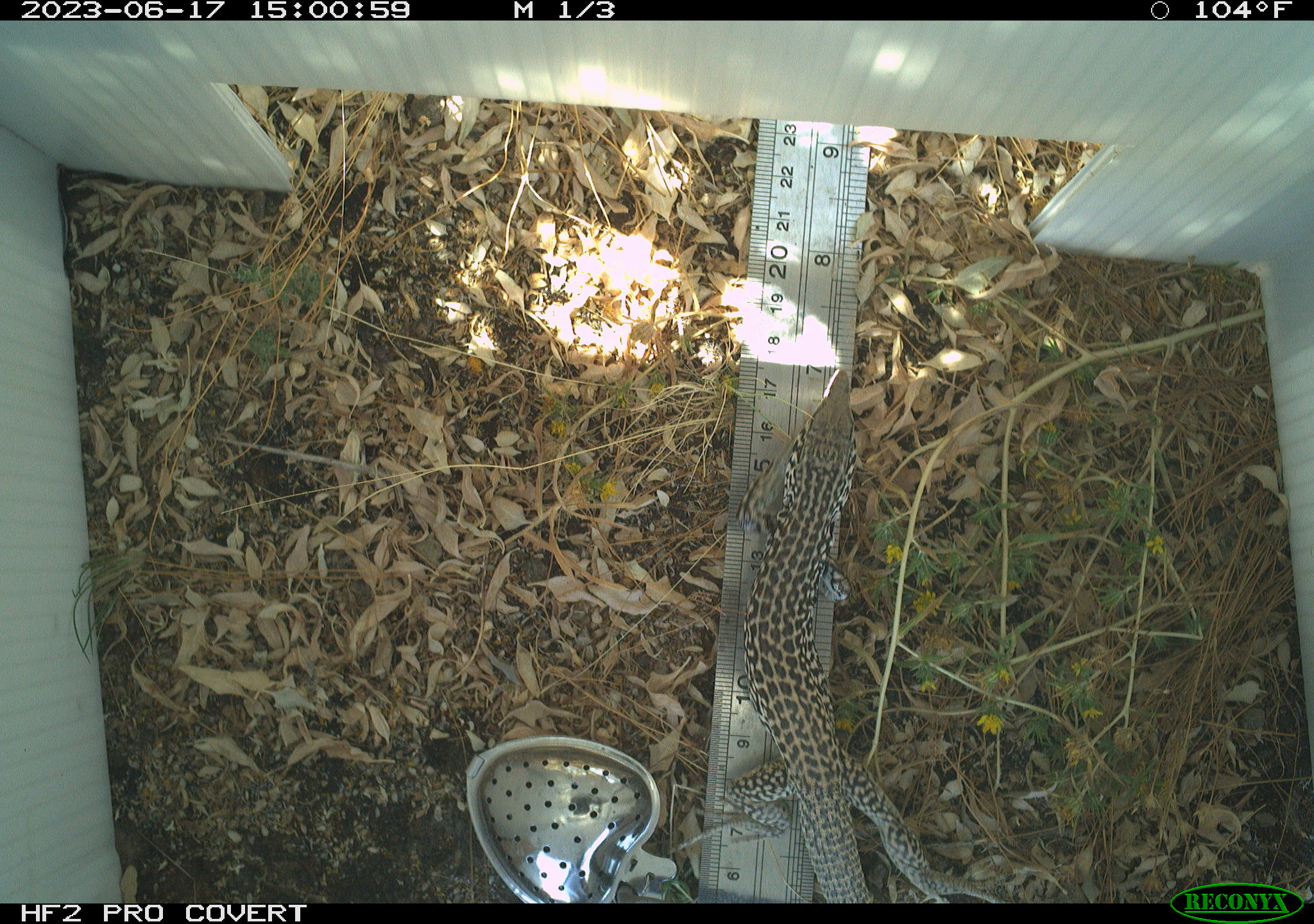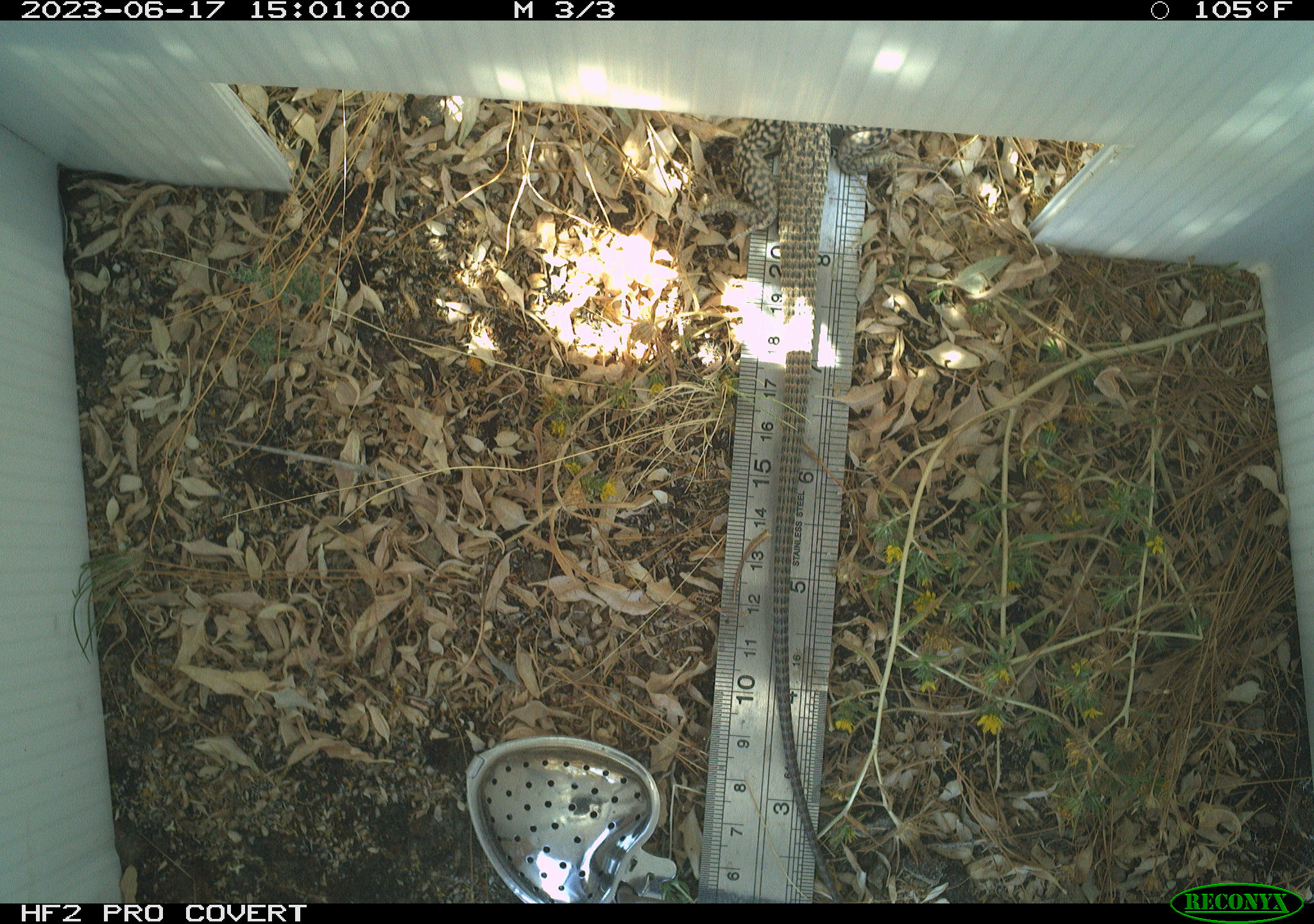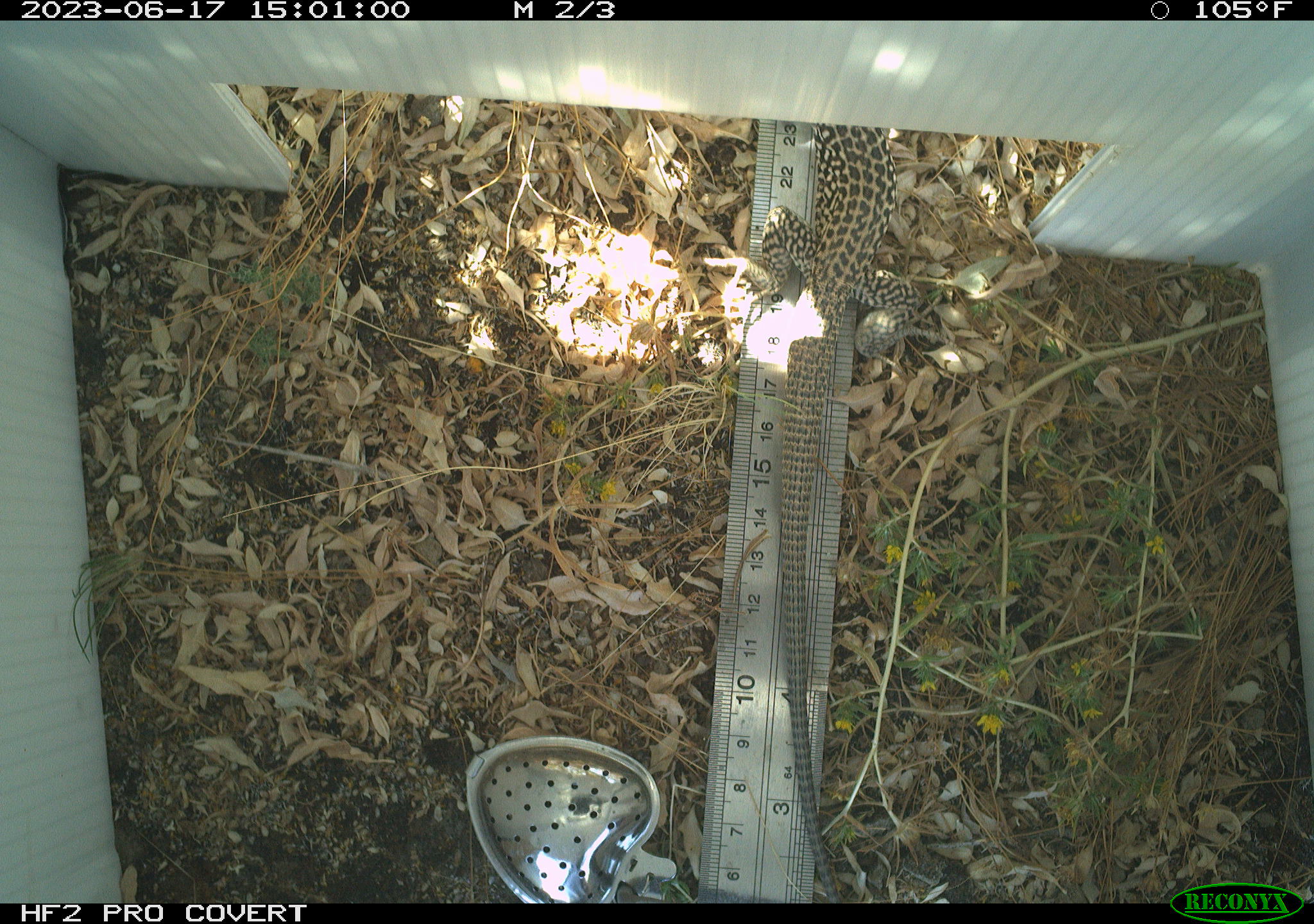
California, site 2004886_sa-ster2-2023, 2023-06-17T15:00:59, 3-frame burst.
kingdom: Animalia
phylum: Chordata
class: Reptilia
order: Squamata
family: Teiidae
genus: Aspidoscelis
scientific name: Aspidoscelis tigris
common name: western whiptail